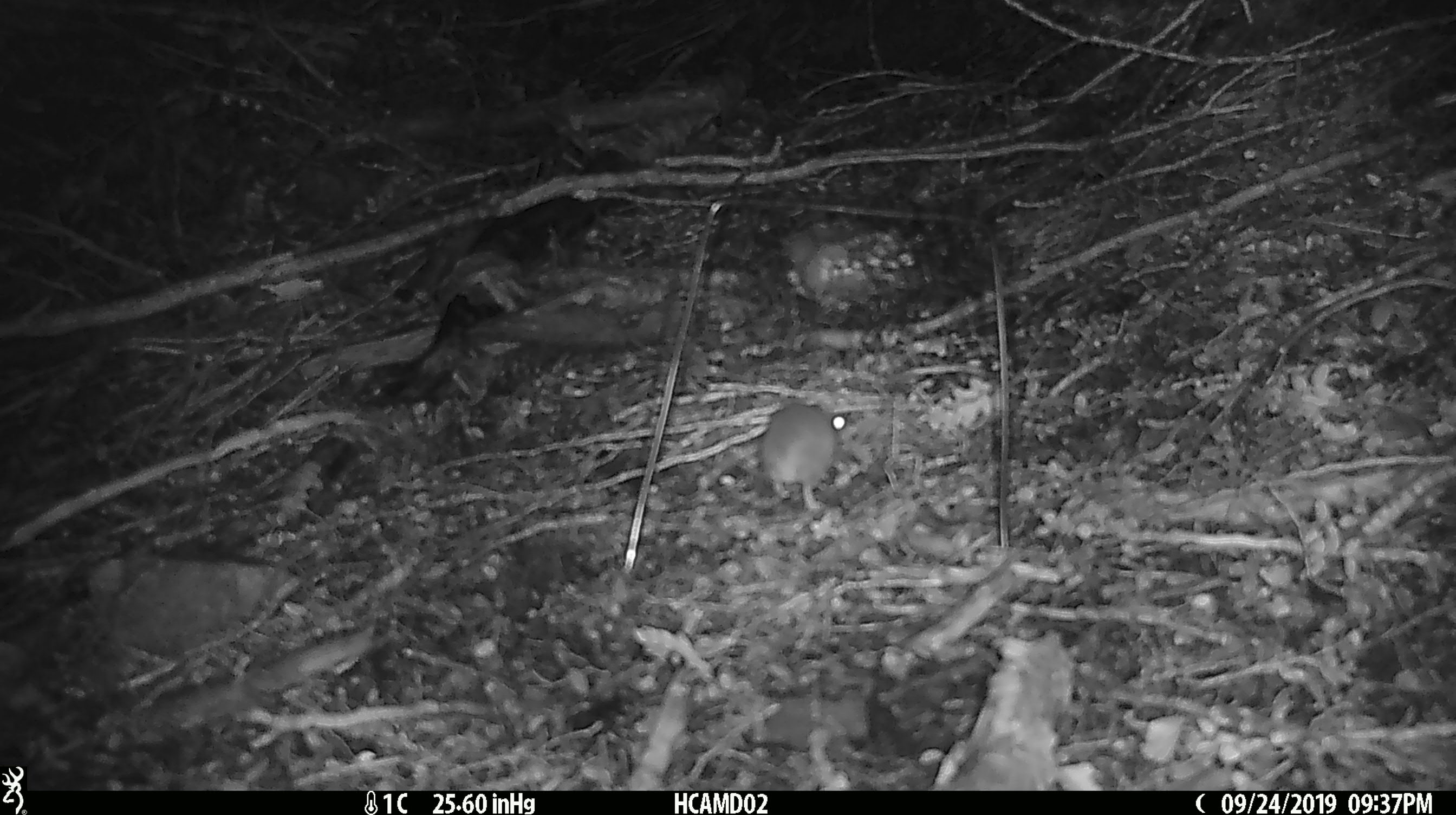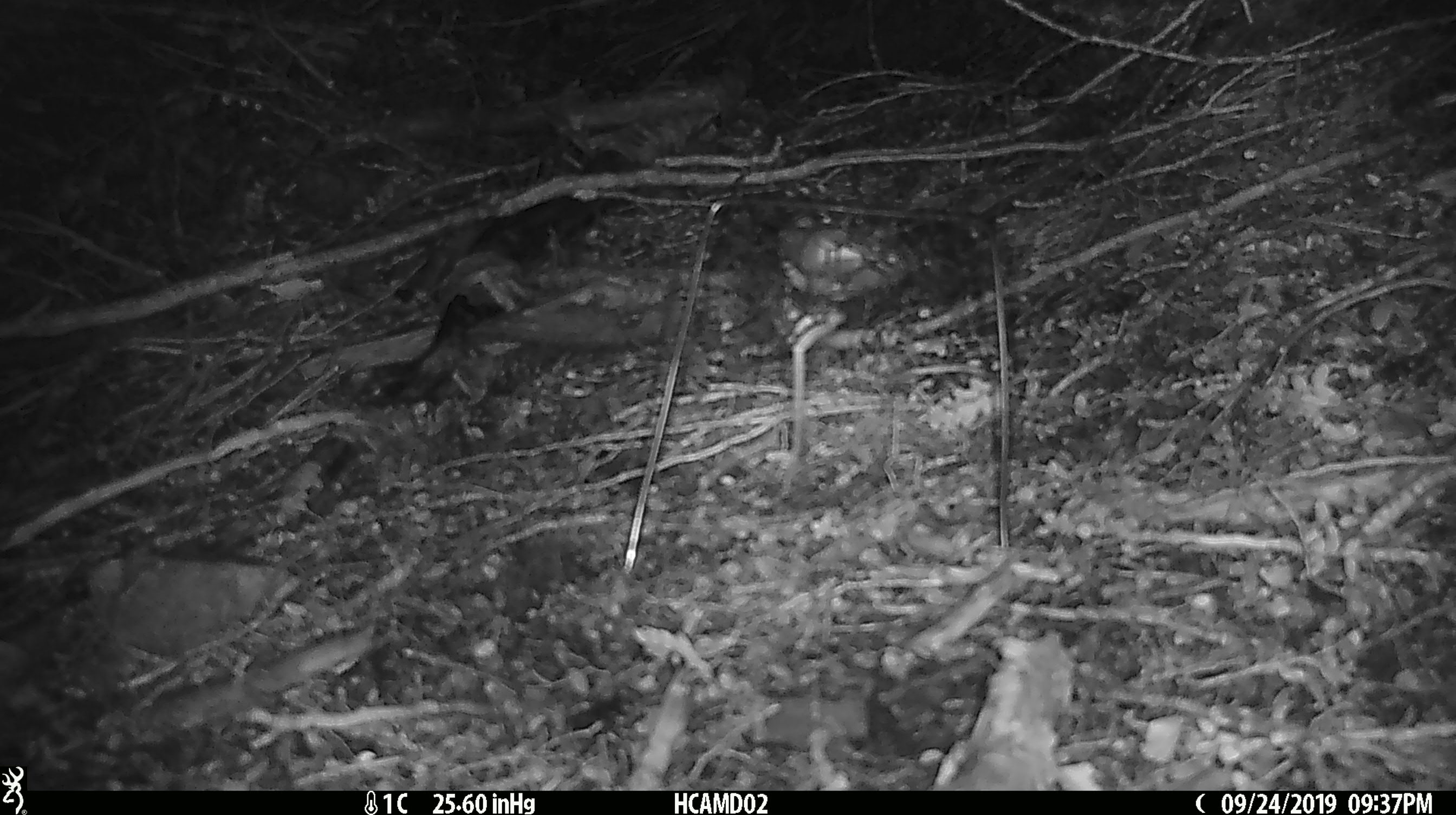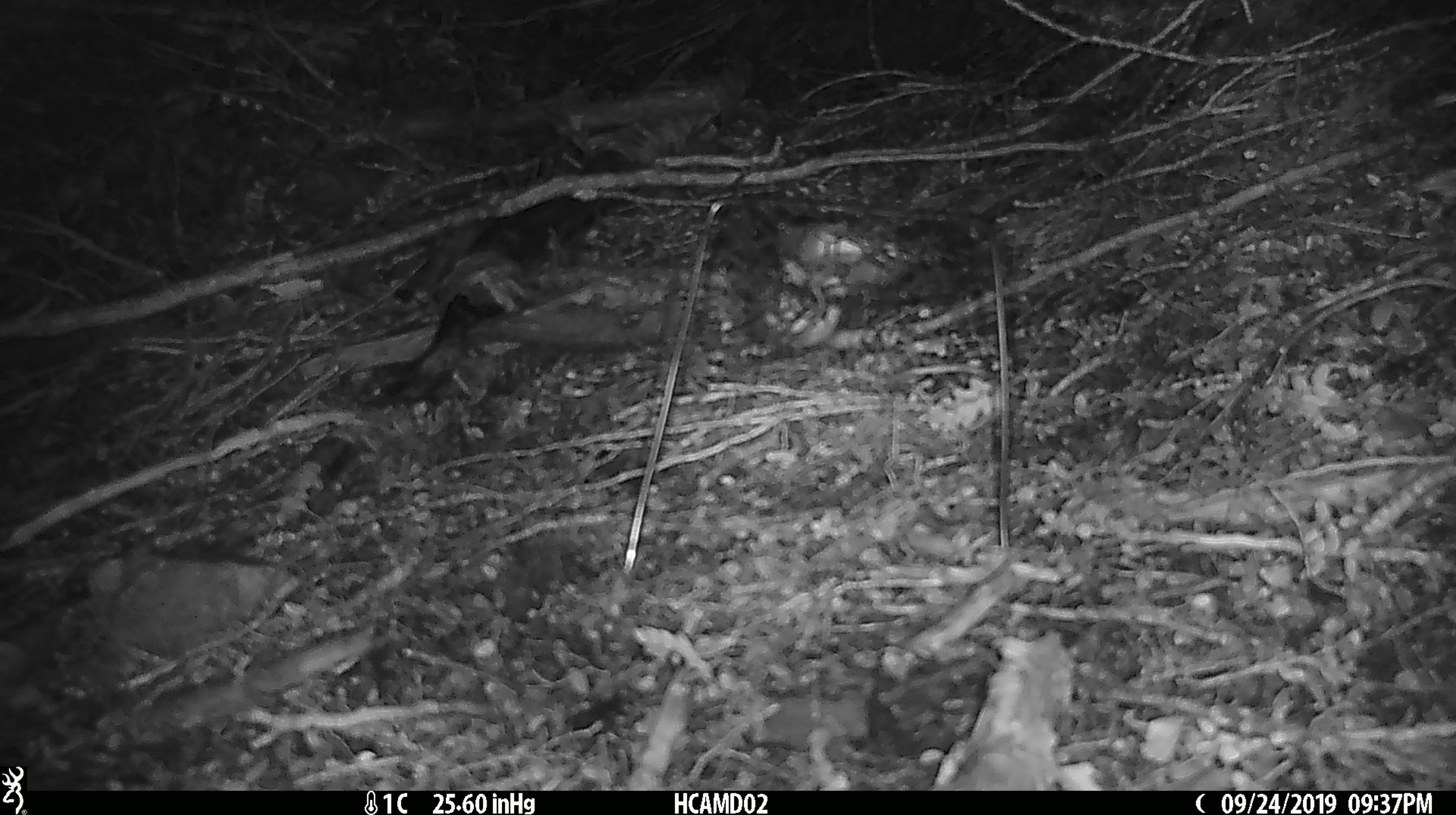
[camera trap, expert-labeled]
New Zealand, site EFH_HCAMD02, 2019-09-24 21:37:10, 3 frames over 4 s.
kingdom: Animalia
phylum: Chordata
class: Mammalia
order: Rodentia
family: Muridae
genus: Mus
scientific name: Mus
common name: mouse